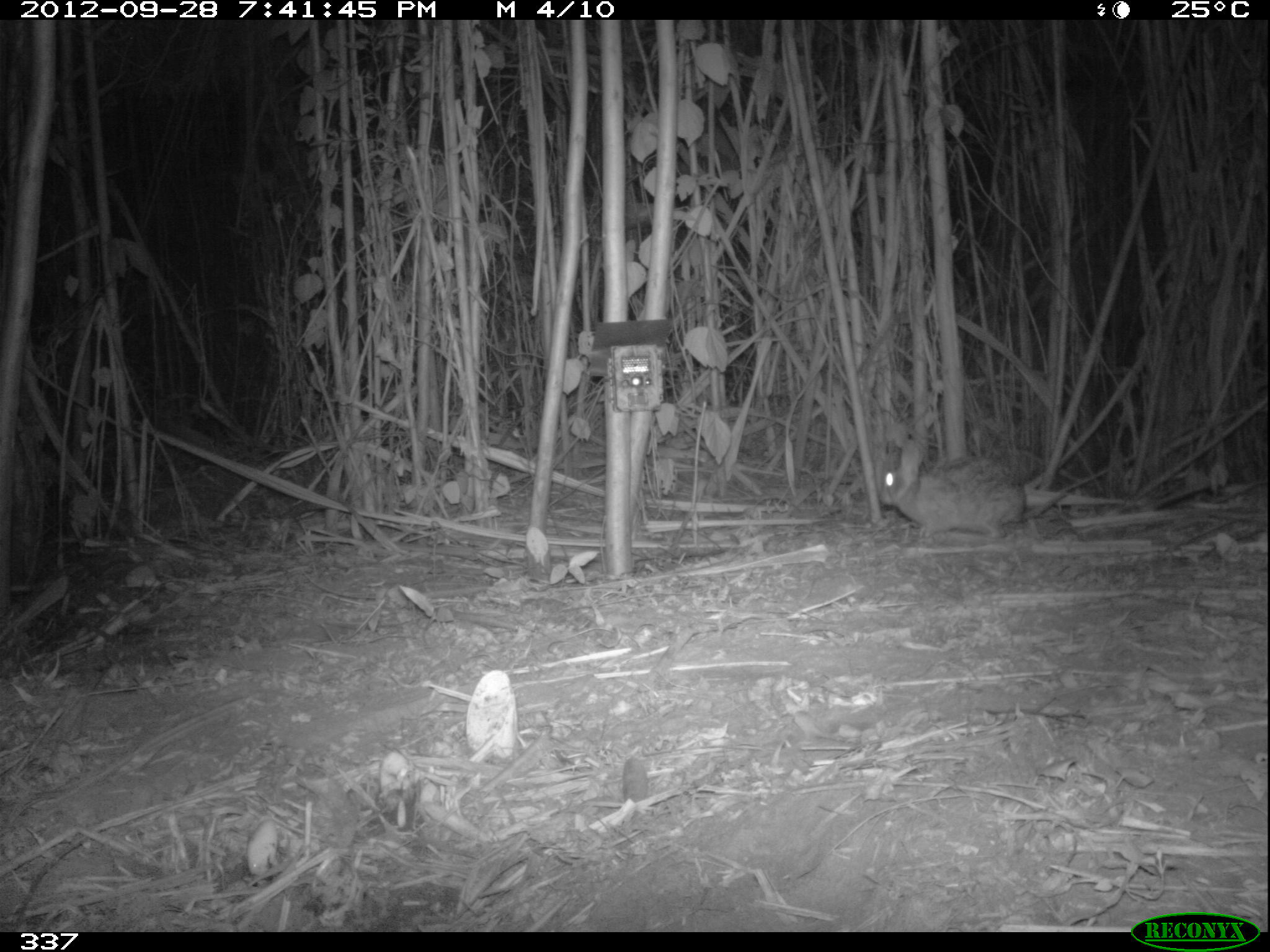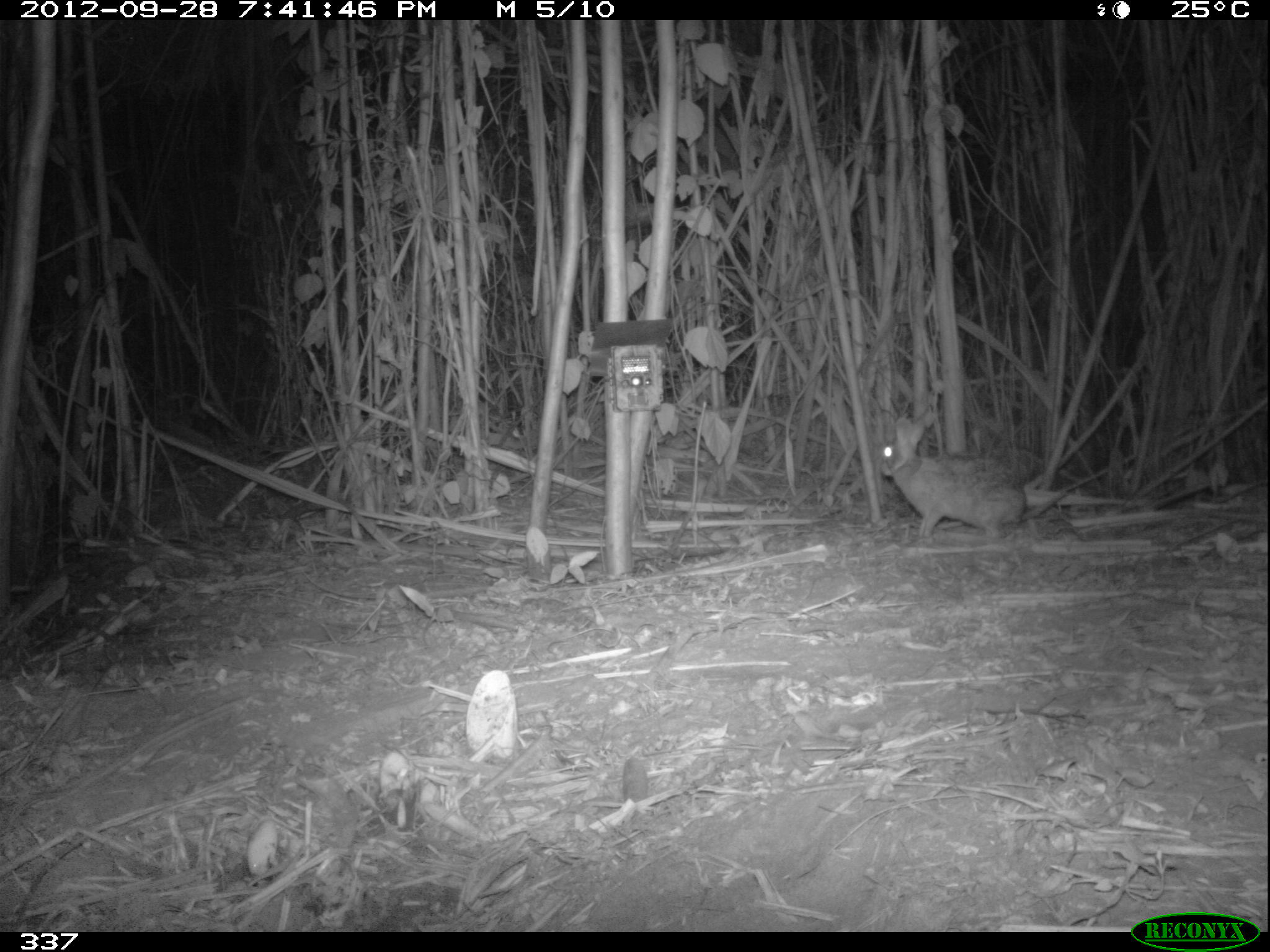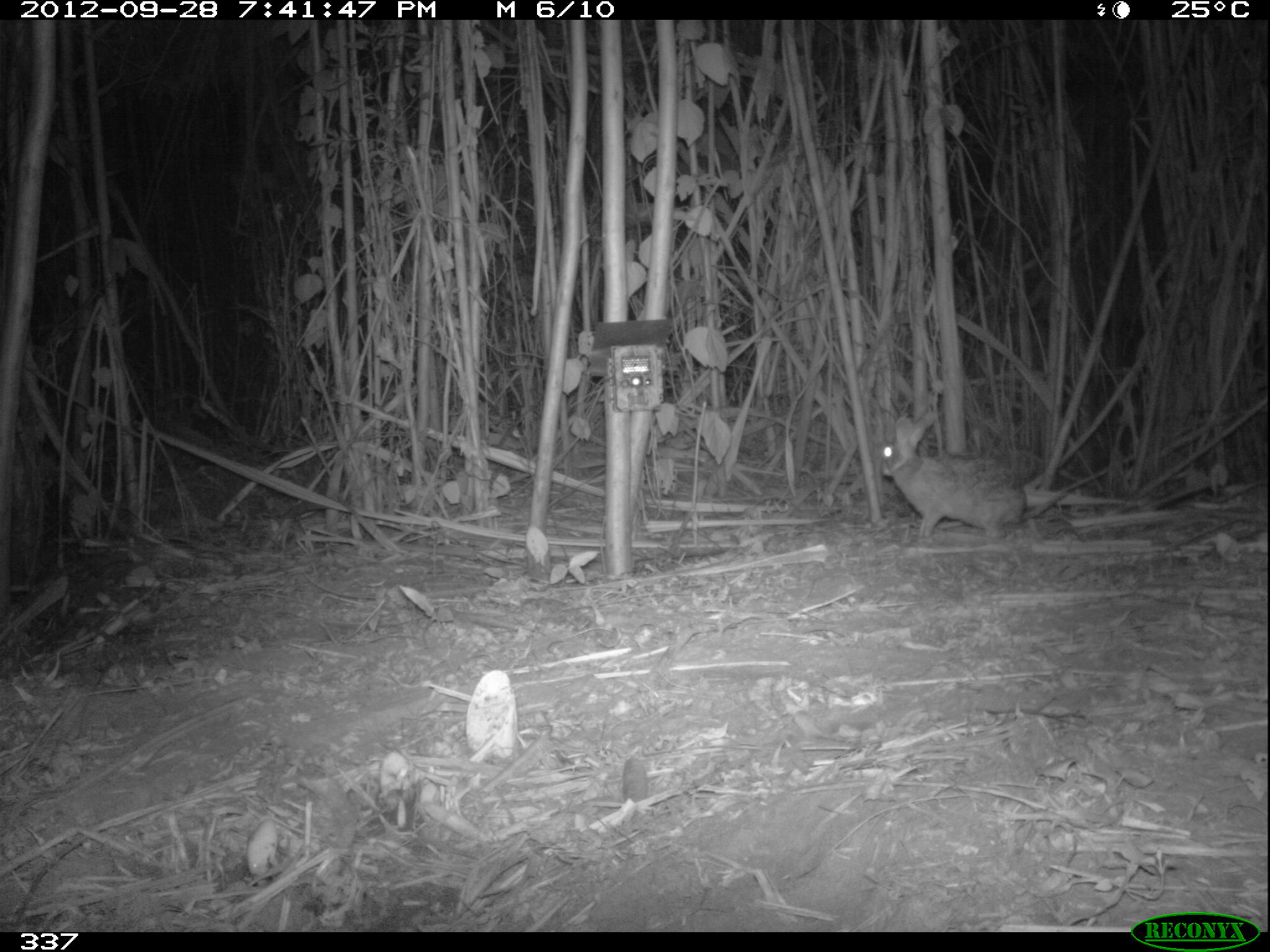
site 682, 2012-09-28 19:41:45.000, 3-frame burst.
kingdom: Animalia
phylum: Chordata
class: Mammalia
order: Lagomorpha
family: Leporidae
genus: Sylvilagus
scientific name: Sylvilagus brasiliensis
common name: tapeti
Sylvilagus brasiliensis (tapeti).